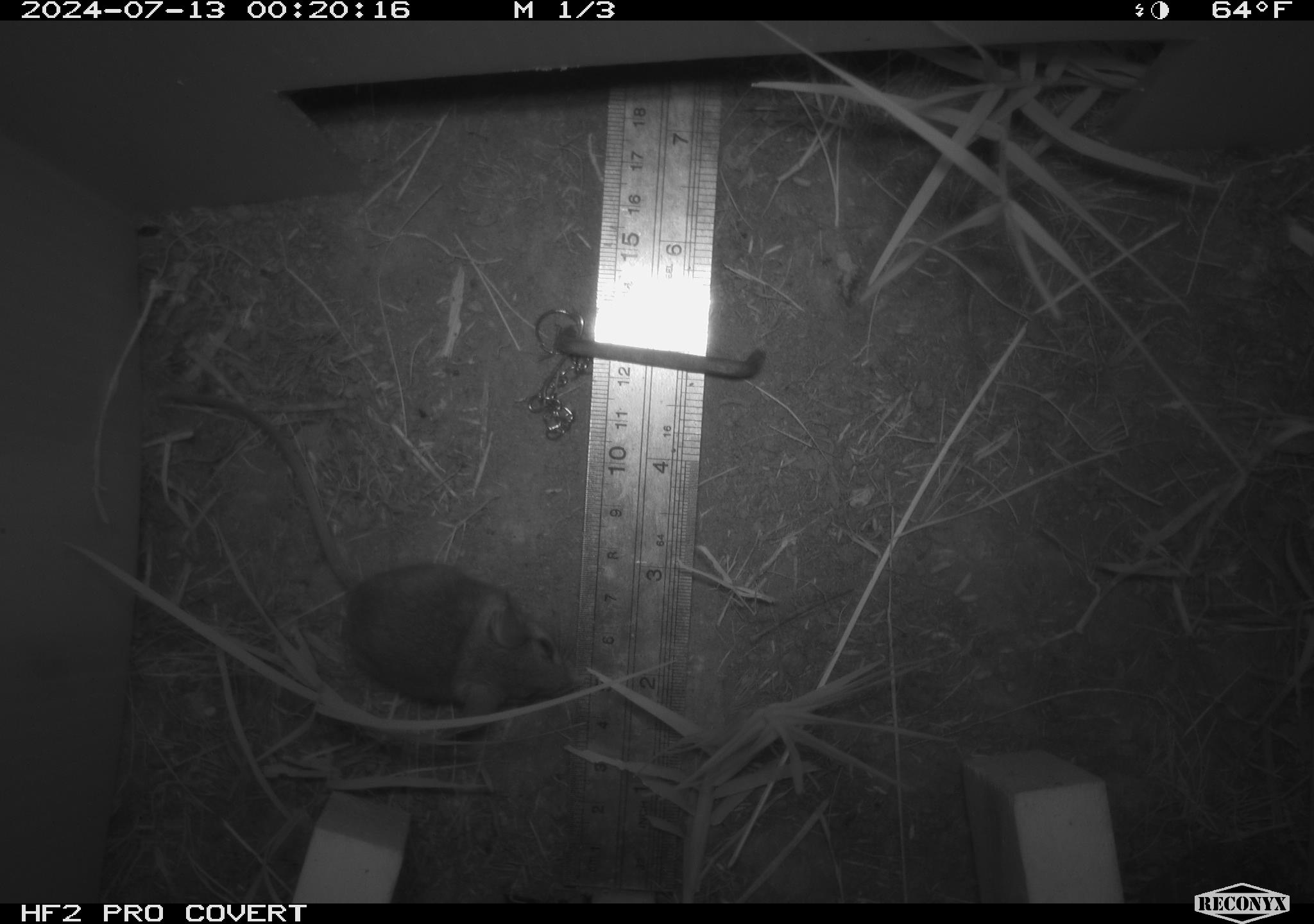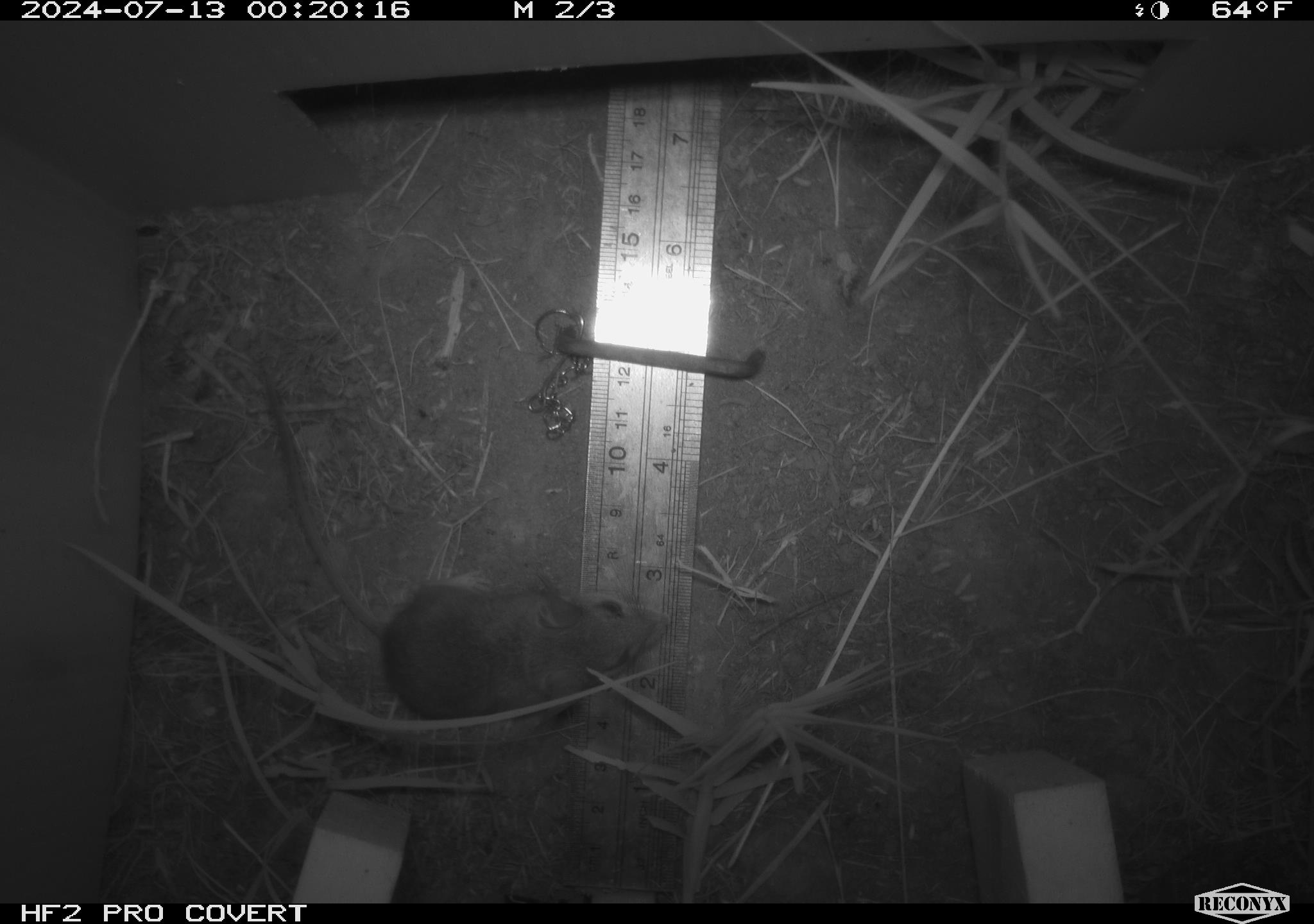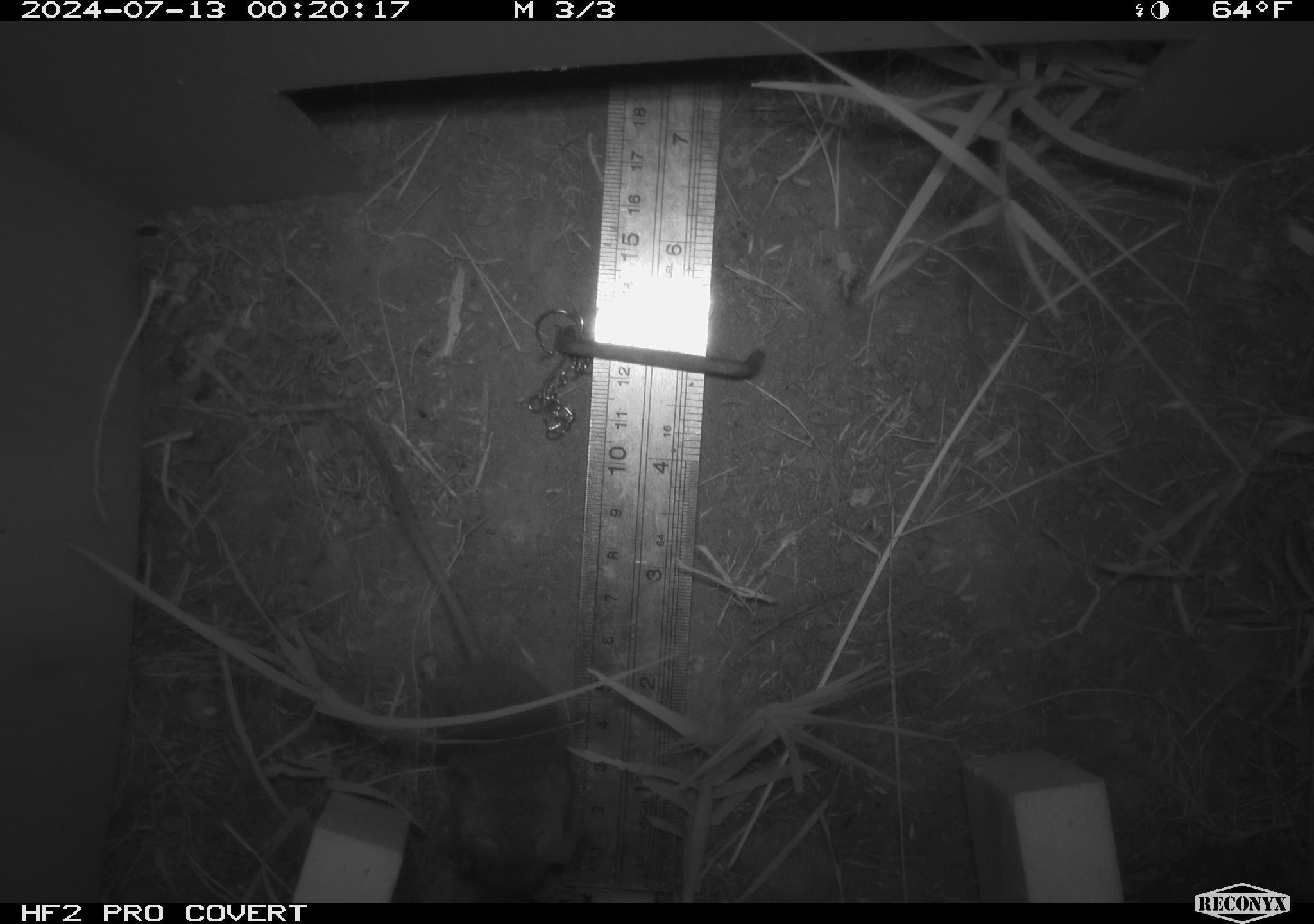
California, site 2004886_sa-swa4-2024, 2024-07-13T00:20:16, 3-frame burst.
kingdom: Animalia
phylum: Chordata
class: Mammalia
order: Rodentia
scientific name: Rodentia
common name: mouse species